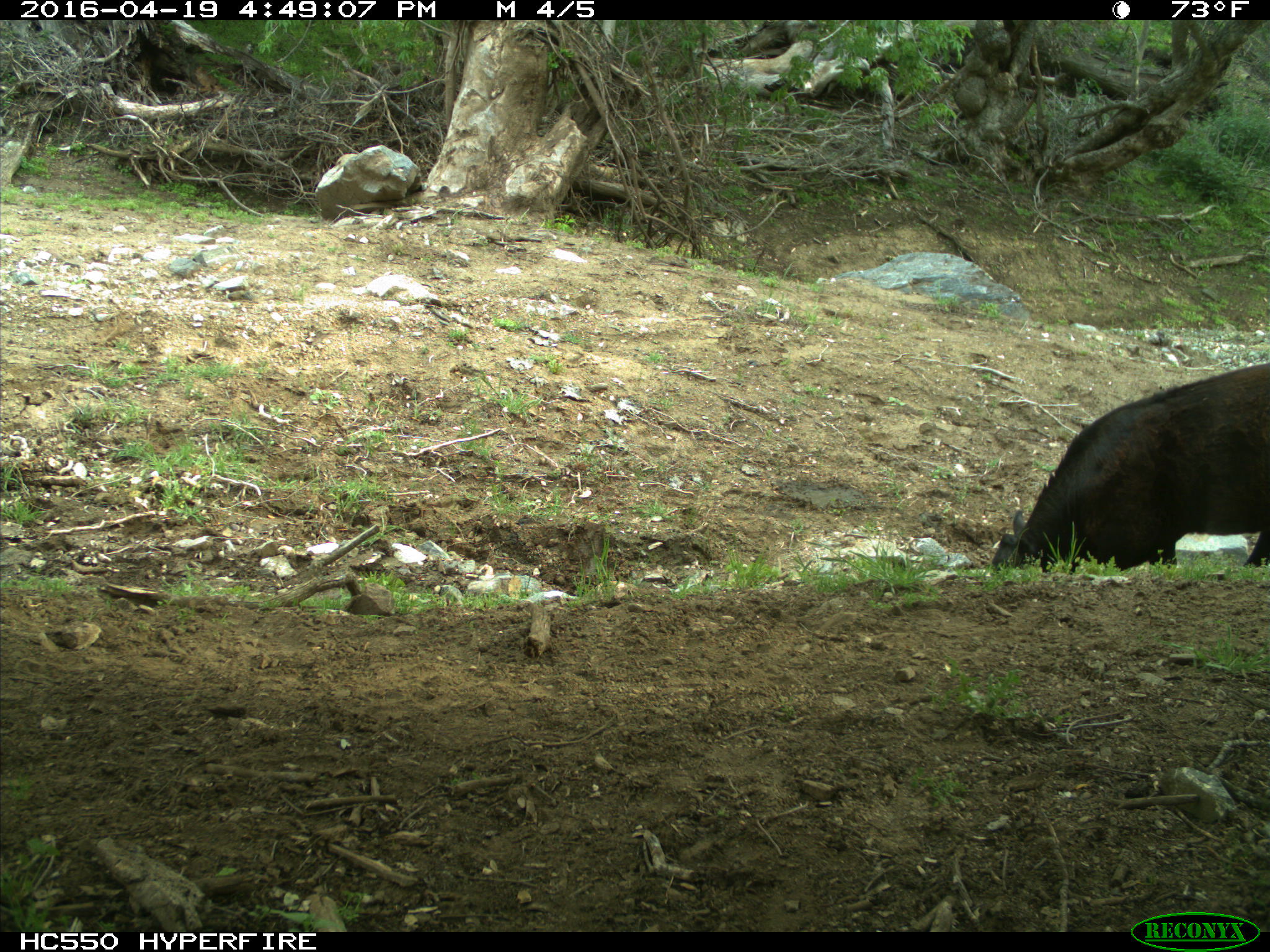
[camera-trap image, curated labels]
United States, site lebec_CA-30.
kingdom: Animalia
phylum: Chordata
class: Mammalia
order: Artiodactyla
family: Bovidae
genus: Bos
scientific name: Bos taurus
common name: domestic cow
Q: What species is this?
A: Bos taurus (domestic cow).